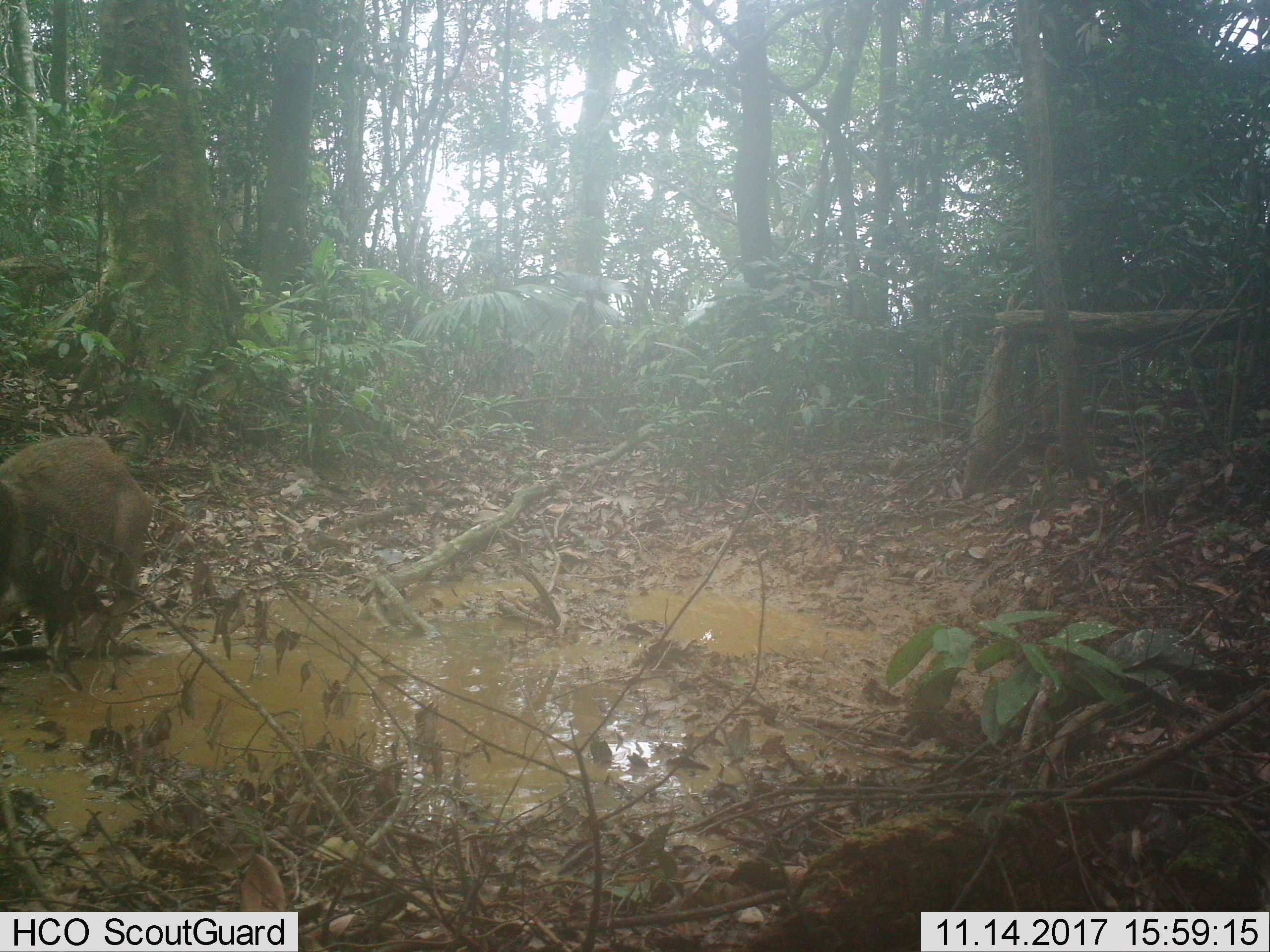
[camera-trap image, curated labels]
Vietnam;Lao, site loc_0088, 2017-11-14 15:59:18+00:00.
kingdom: Animalia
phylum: Chordata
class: Mammalia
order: Artiodactyla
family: Suidae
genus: Sus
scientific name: Sus scrofa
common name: eurasian wild pig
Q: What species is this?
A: Eurasian wild pig (Sus scrofa).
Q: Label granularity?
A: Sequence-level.